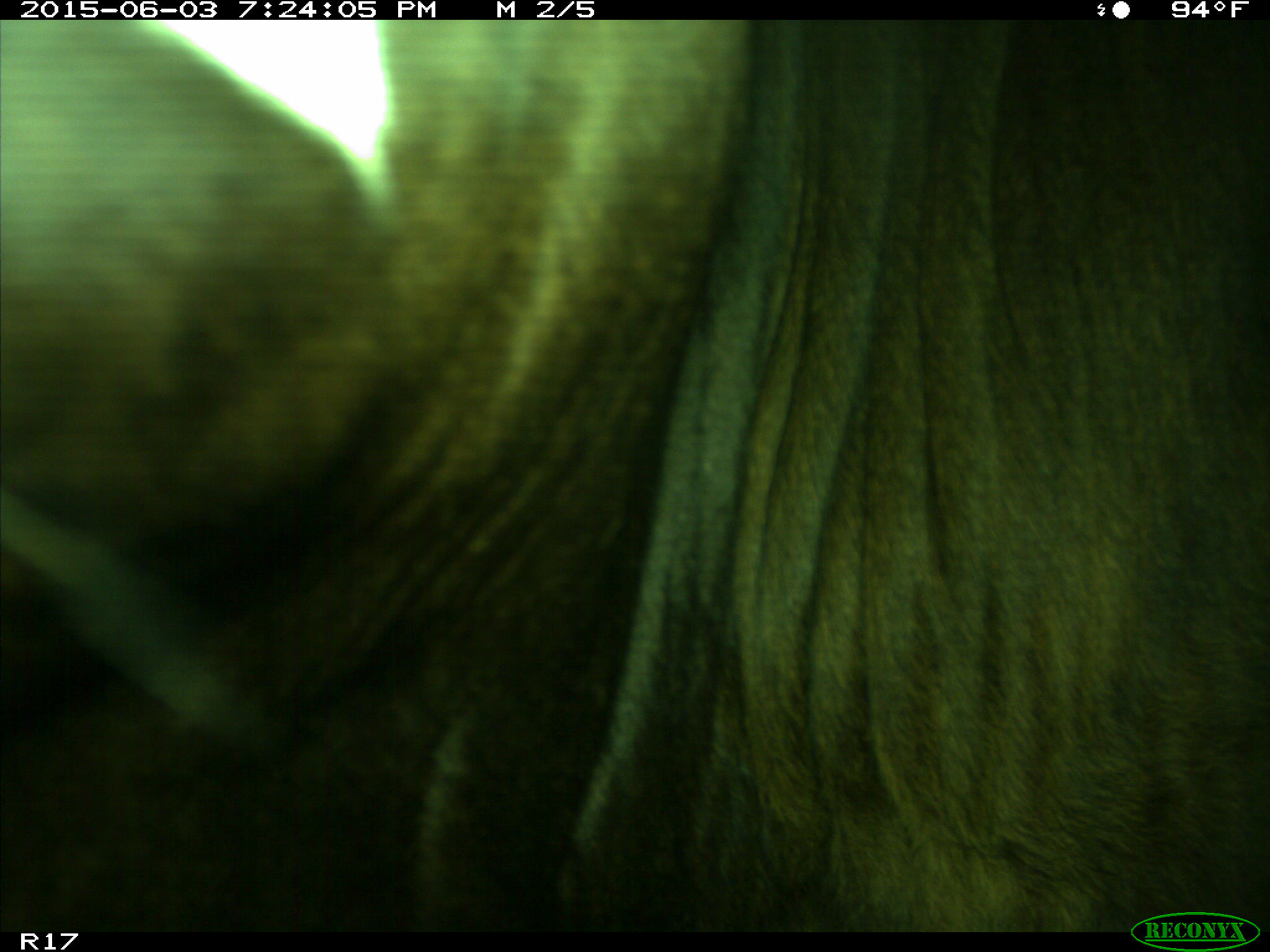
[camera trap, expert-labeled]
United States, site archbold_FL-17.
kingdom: Animalia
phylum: Chordata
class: Mammalia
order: Artiodactyla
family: Bovidae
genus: Bos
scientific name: Bos taurus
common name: domestic cow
Bos taurus (domestic cow).